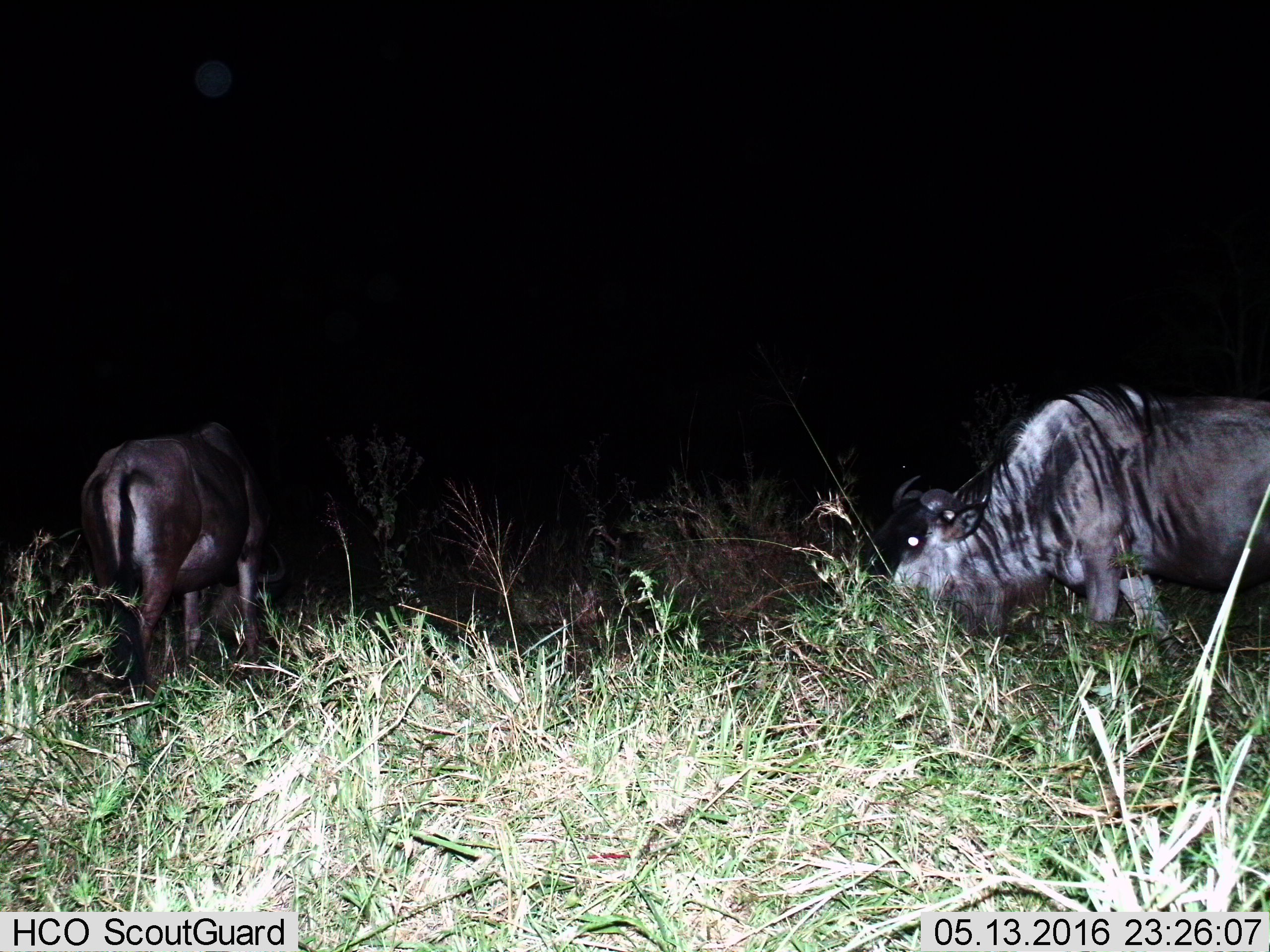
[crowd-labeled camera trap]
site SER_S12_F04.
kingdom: Animalia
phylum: Chordata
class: Mammalia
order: Artiodactyla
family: Bovidae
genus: Connochaetes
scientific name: Connochaetes taurinus taurinus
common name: blue wildebeest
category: wildebeestblue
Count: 2.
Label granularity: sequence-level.